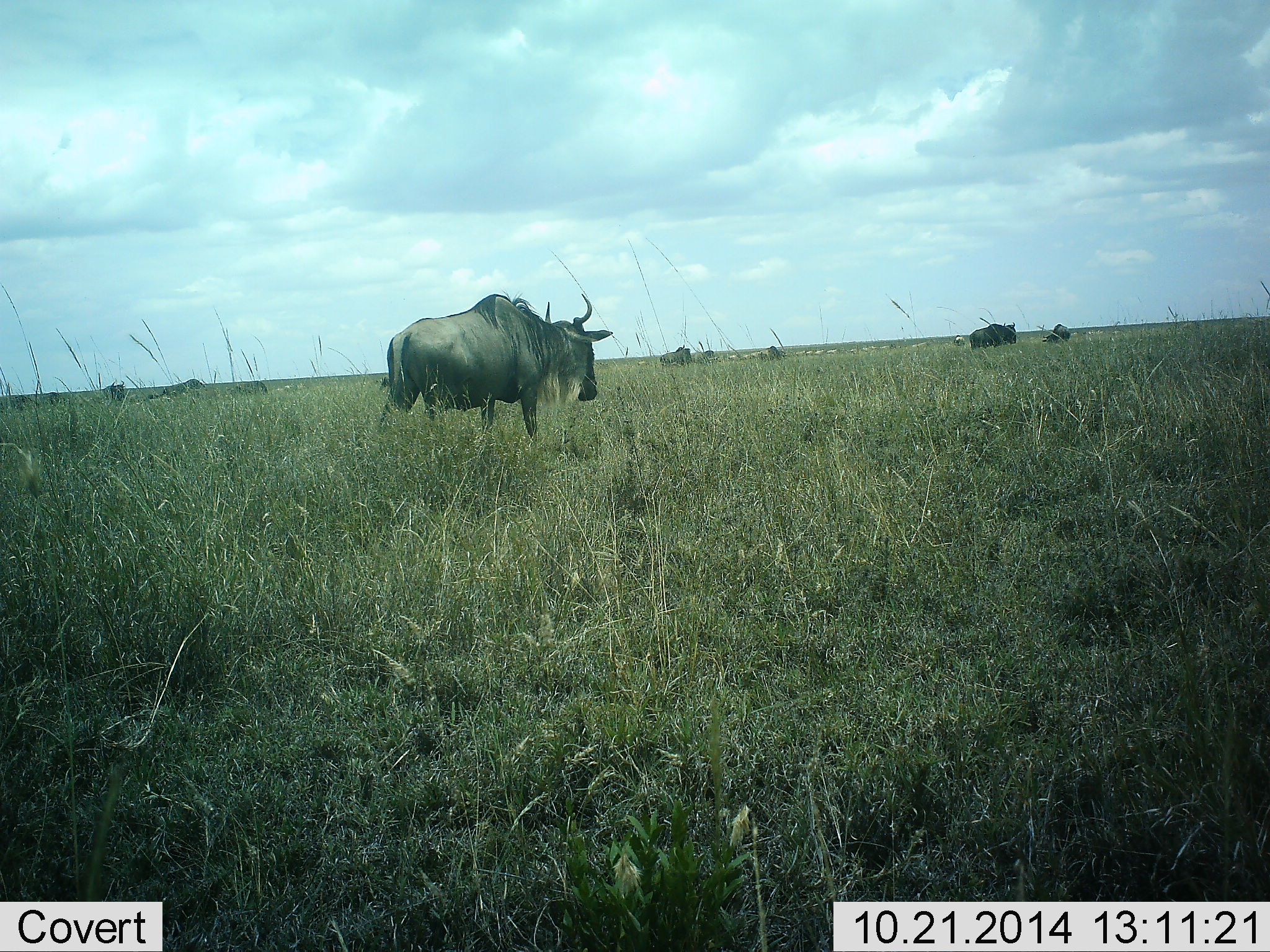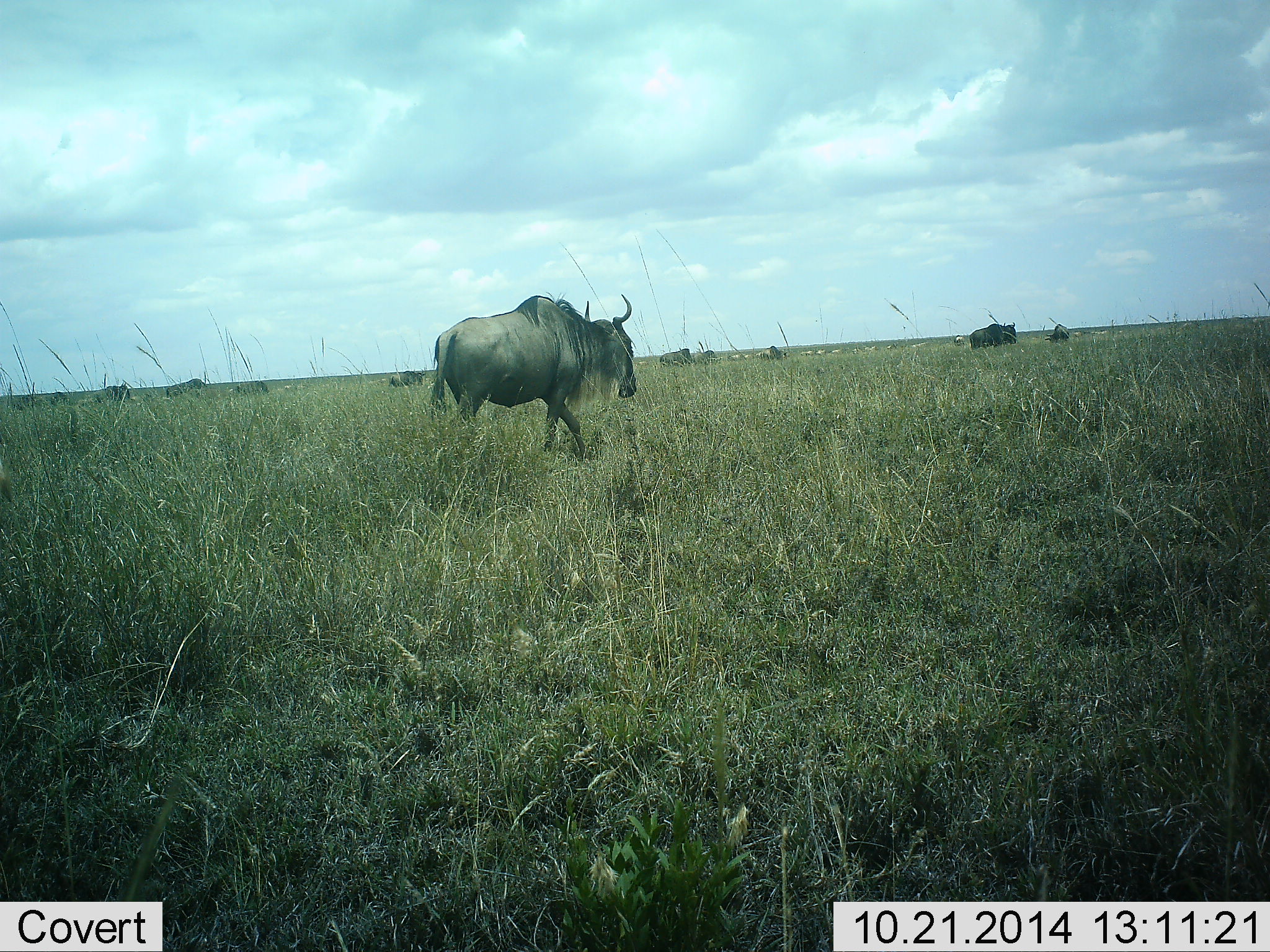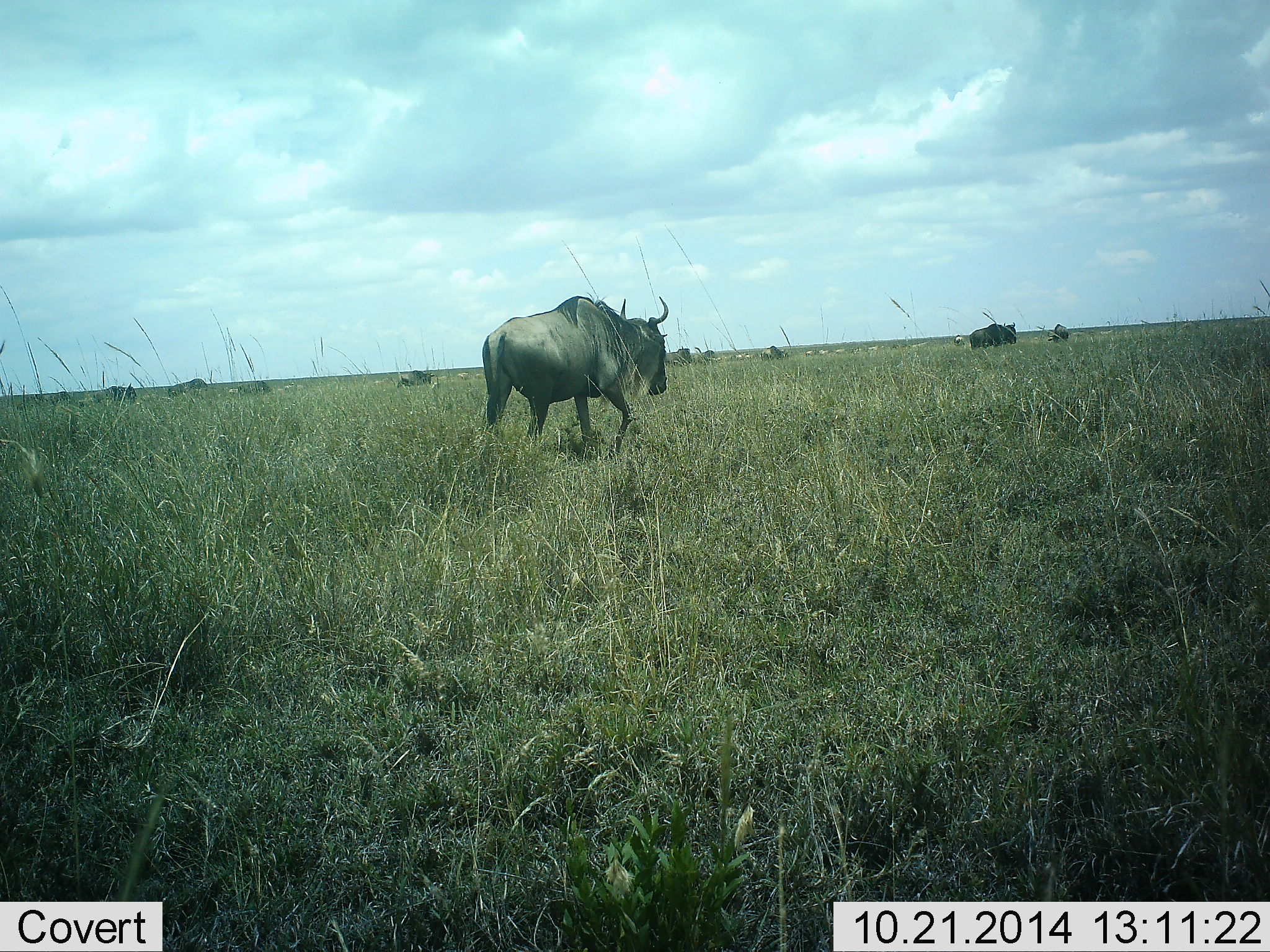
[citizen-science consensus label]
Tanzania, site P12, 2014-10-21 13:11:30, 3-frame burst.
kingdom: Animalia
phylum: Chordata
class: Mammalia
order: Artiodactyla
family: Bovidae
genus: Connochaetes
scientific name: Connochaetes taurinus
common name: blue wildebeest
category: wildebeest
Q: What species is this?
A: Wildebeest (blue wildebeest) (Connochaetes taurinus).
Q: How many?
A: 7.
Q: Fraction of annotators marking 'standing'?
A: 45%.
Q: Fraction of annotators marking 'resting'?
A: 0%.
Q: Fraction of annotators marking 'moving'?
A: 91%.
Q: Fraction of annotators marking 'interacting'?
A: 0%.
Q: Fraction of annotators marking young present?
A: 0%.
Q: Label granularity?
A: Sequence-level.